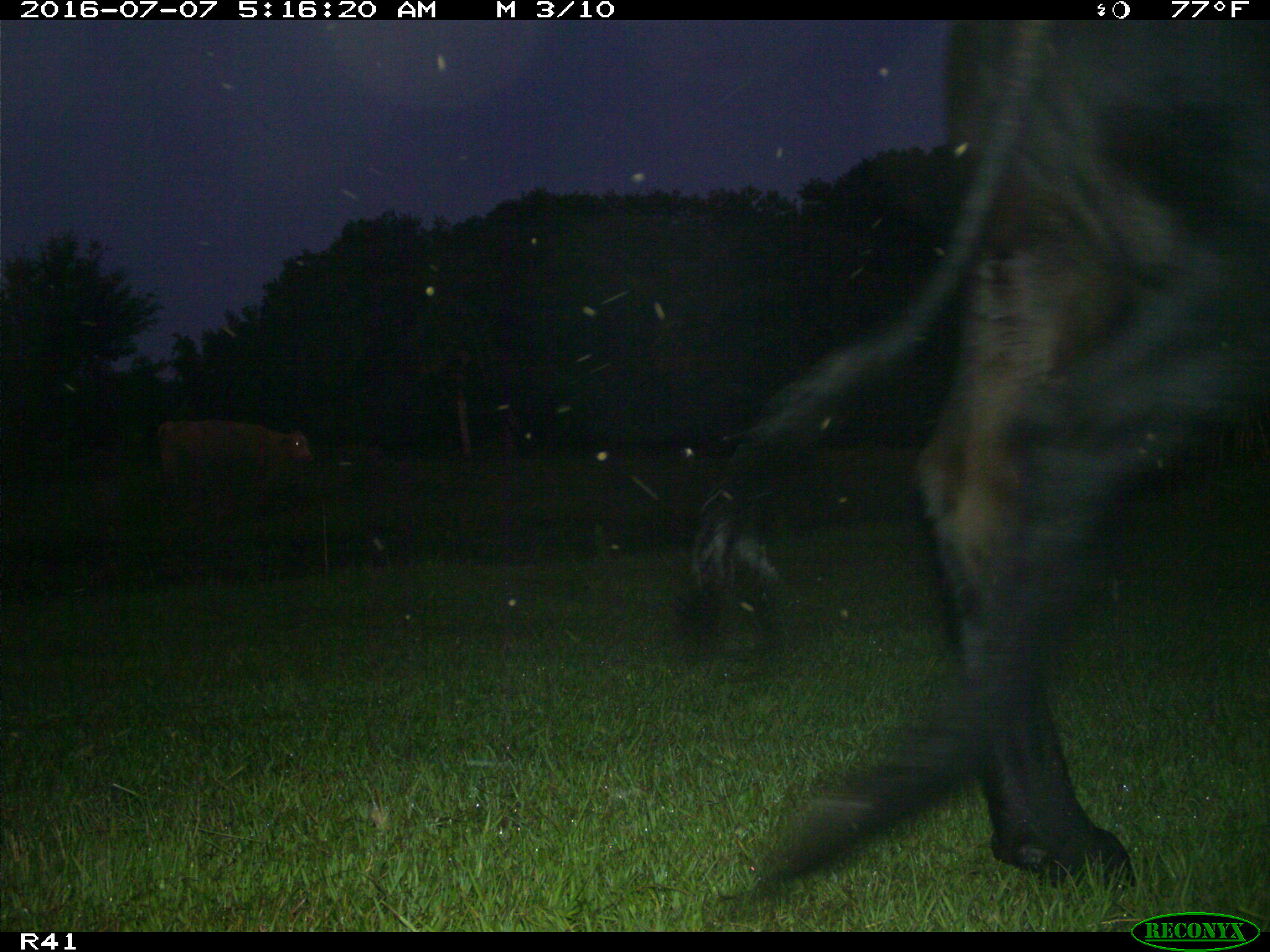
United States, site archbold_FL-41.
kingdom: Animalia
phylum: Chordata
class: Mammalia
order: Artiodactyla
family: Bovidae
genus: Bos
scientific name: Bos taurus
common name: domestic cow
Bos taurus (domestic cow).